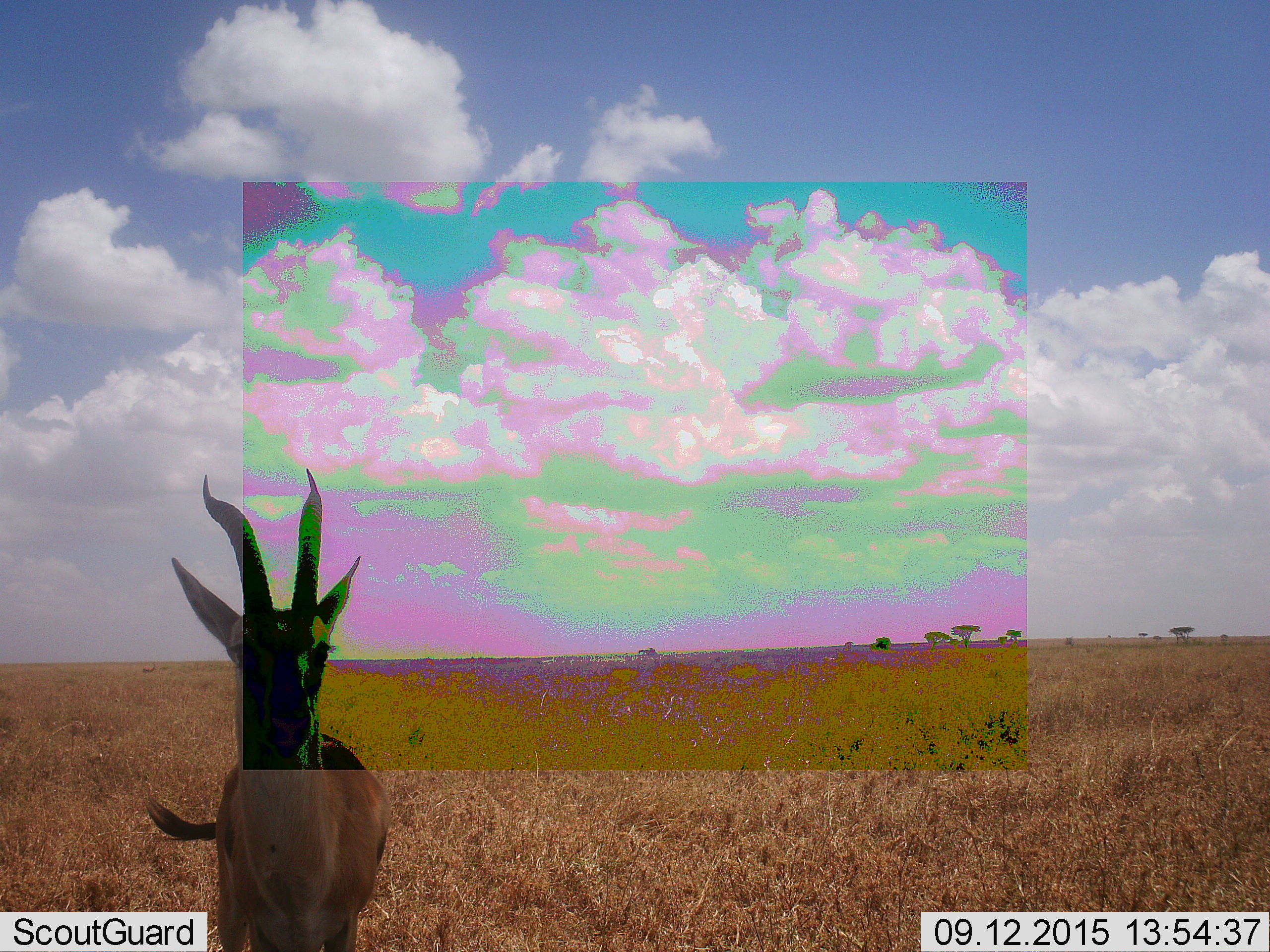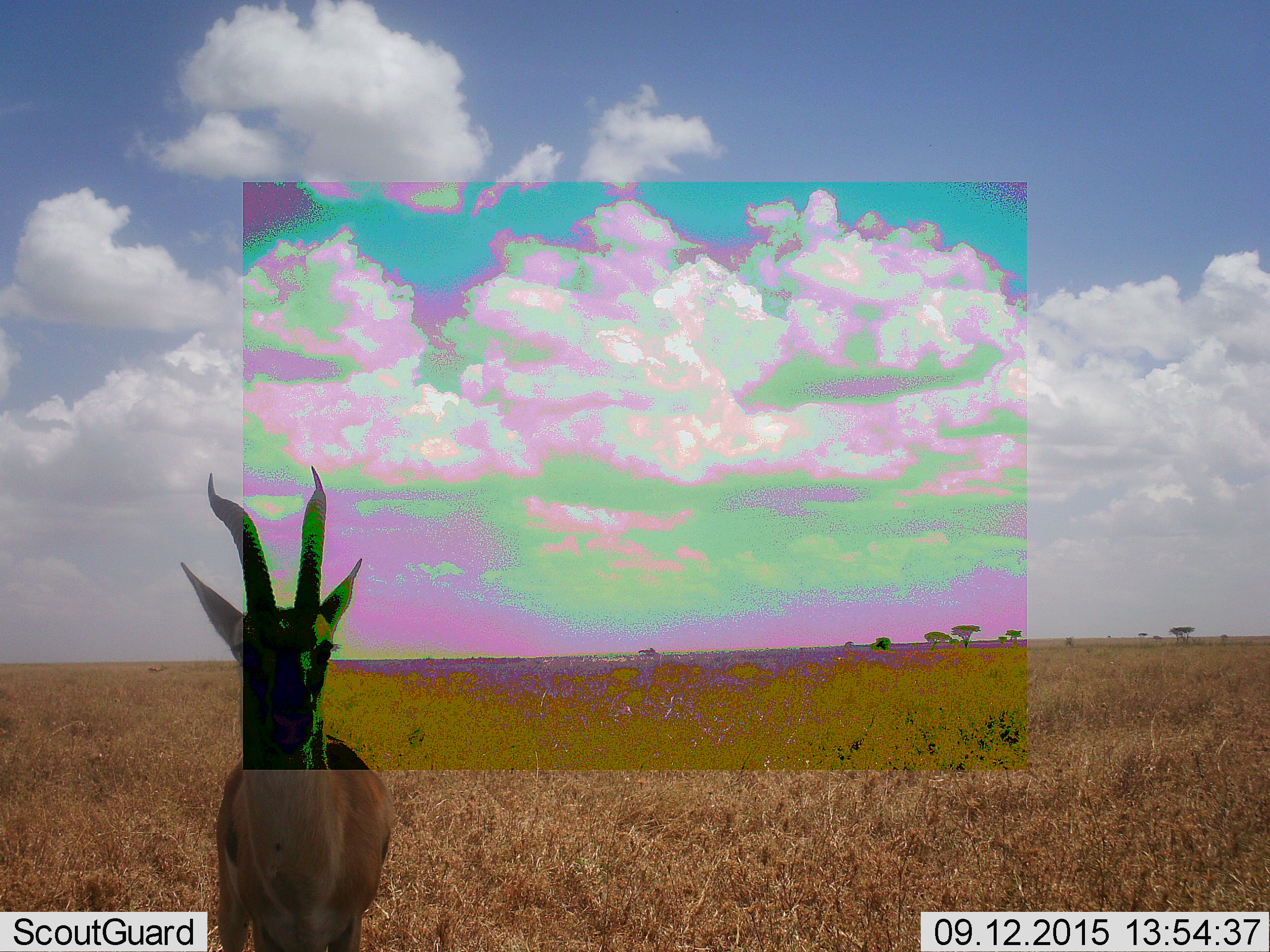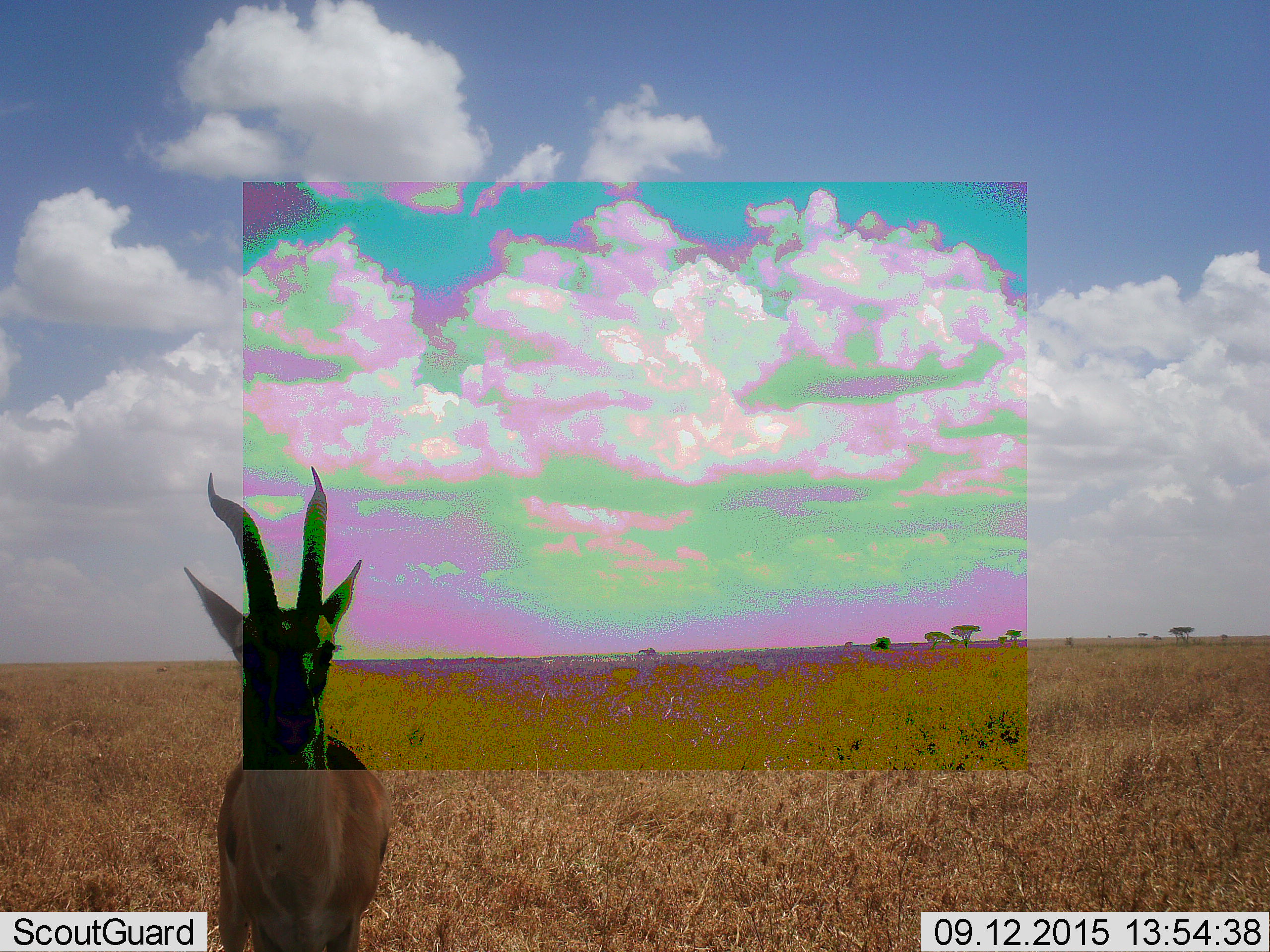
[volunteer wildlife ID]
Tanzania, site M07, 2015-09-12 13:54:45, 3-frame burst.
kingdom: Animalia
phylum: Chordata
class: Mammalia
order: Artiodactyla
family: Bovidae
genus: Eudorcas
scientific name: Eudorcas thomsonii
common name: thomson's gazelle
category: gazellethomsons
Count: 1.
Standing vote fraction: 100%.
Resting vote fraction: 0%.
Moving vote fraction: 0%.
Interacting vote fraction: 0%.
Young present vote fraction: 0%.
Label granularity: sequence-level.